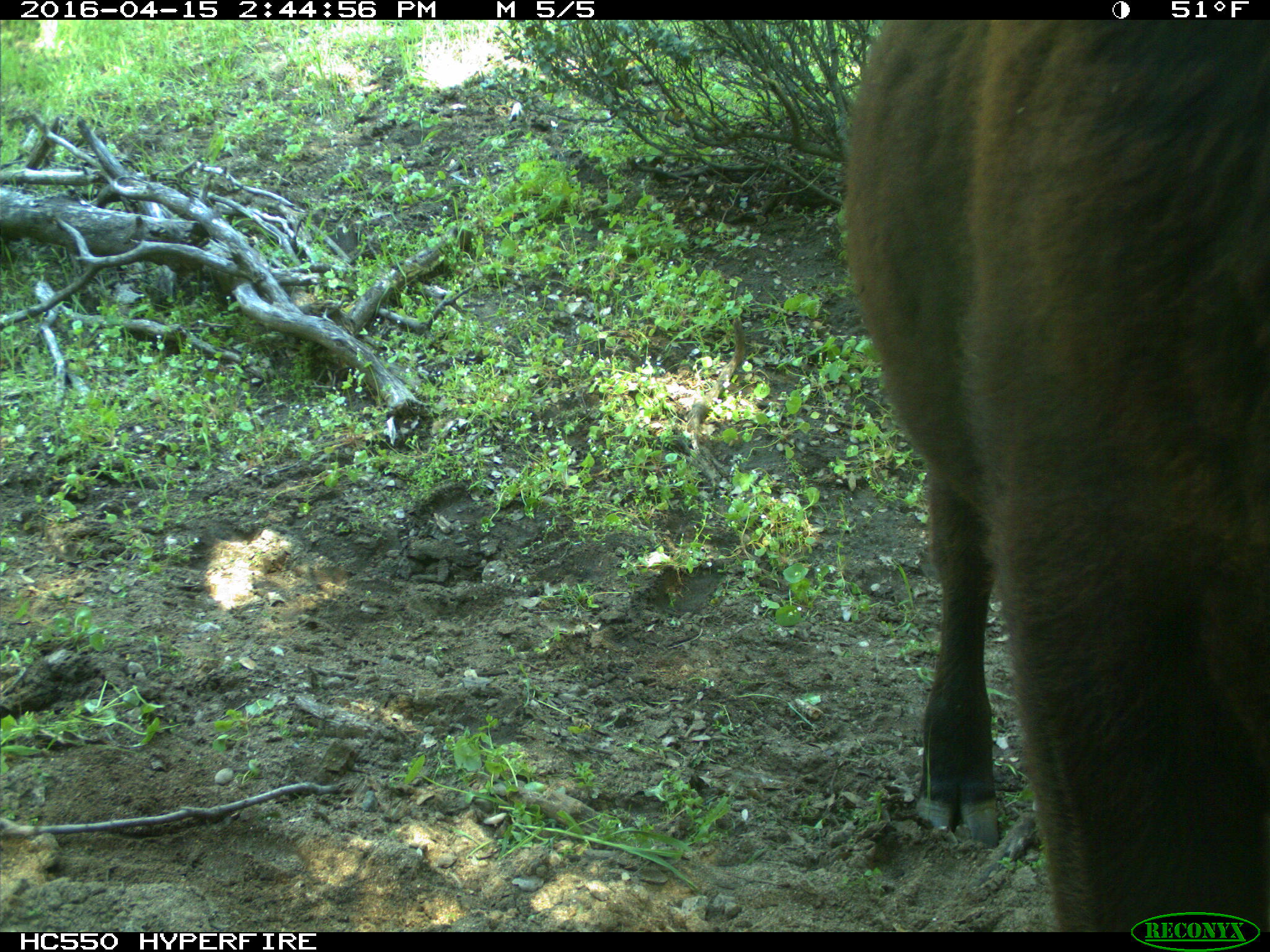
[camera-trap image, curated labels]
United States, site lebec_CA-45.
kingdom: Animalia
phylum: Chordata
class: Mammalia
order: Artiodactyla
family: Bovidae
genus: Bos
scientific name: Bos taurus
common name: domestic cow